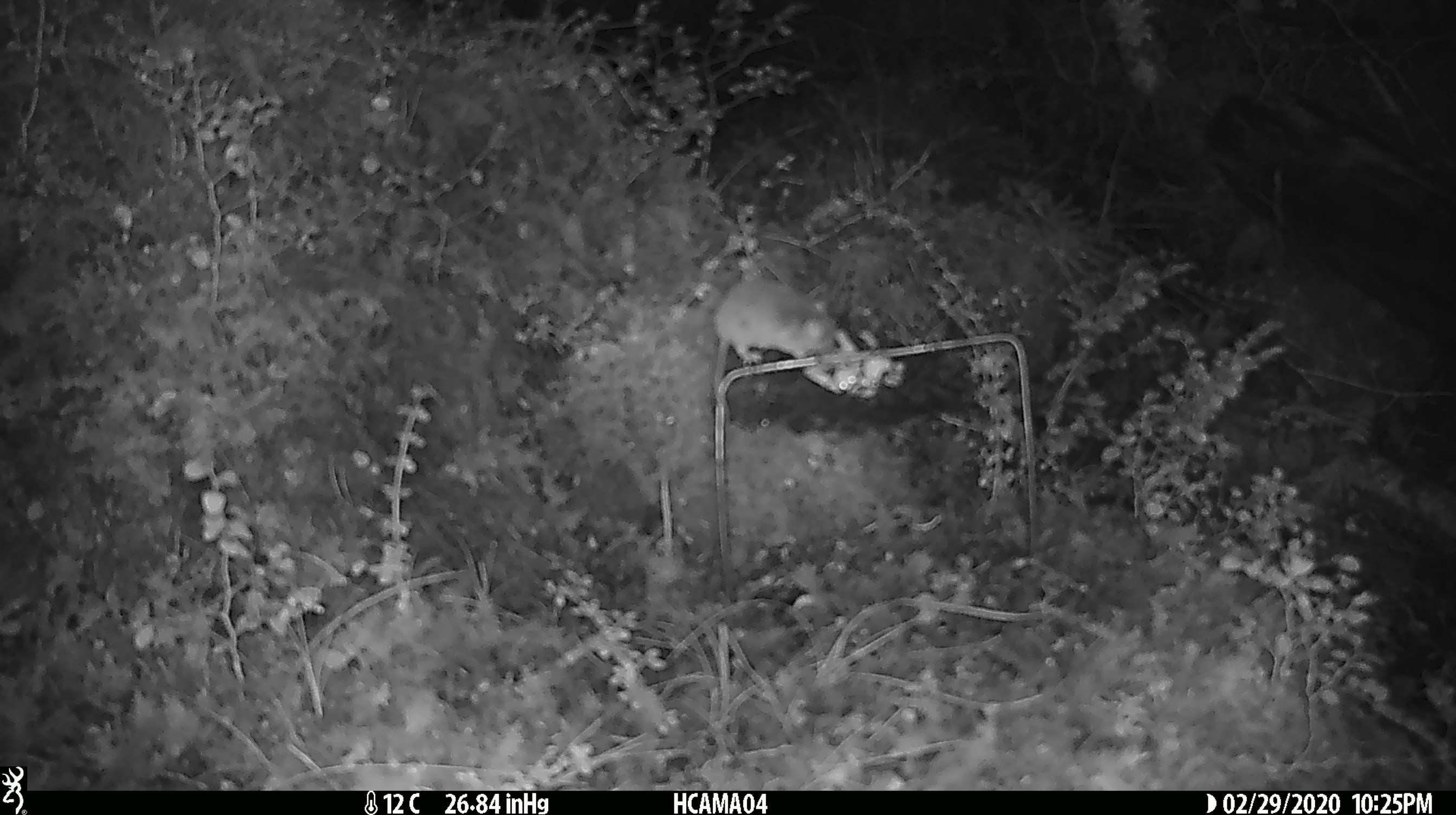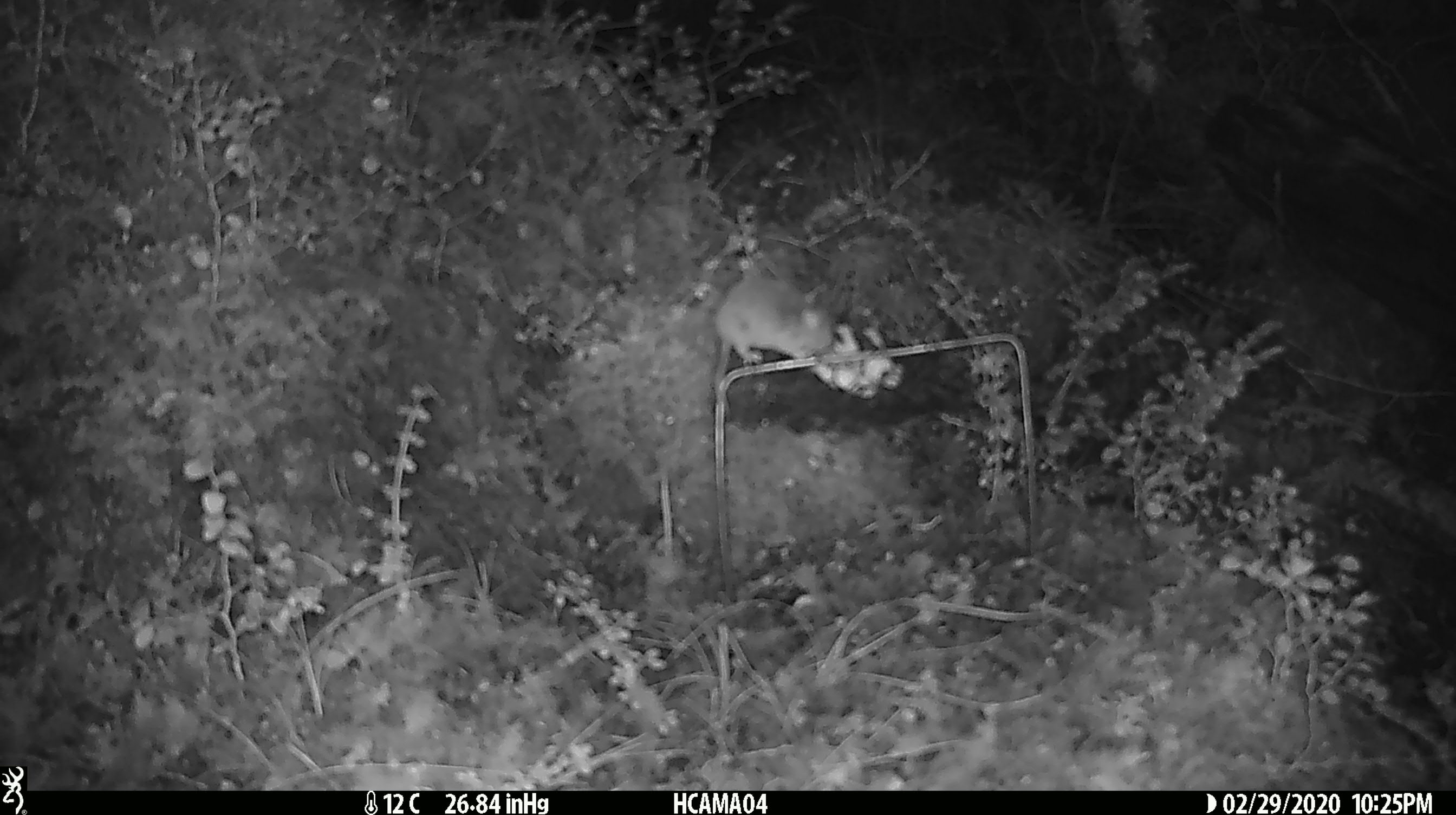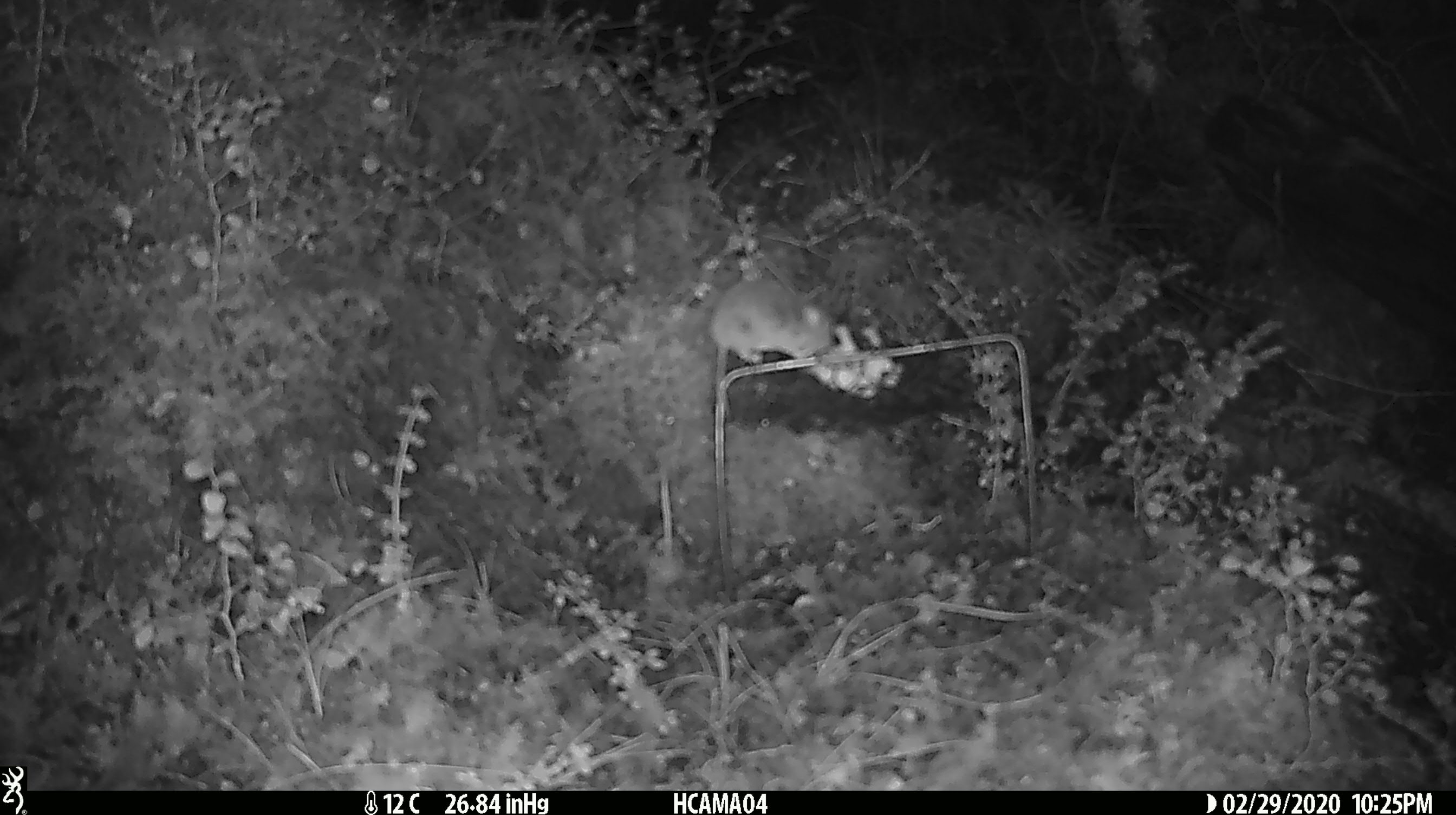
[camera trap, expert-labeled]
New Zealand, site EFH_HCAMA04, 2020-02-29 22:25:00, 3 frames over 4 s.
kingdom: Animalia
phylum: Chordata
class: Mammalia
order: Rodentia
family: Muridae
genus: Mus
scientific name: Mus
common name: mouse